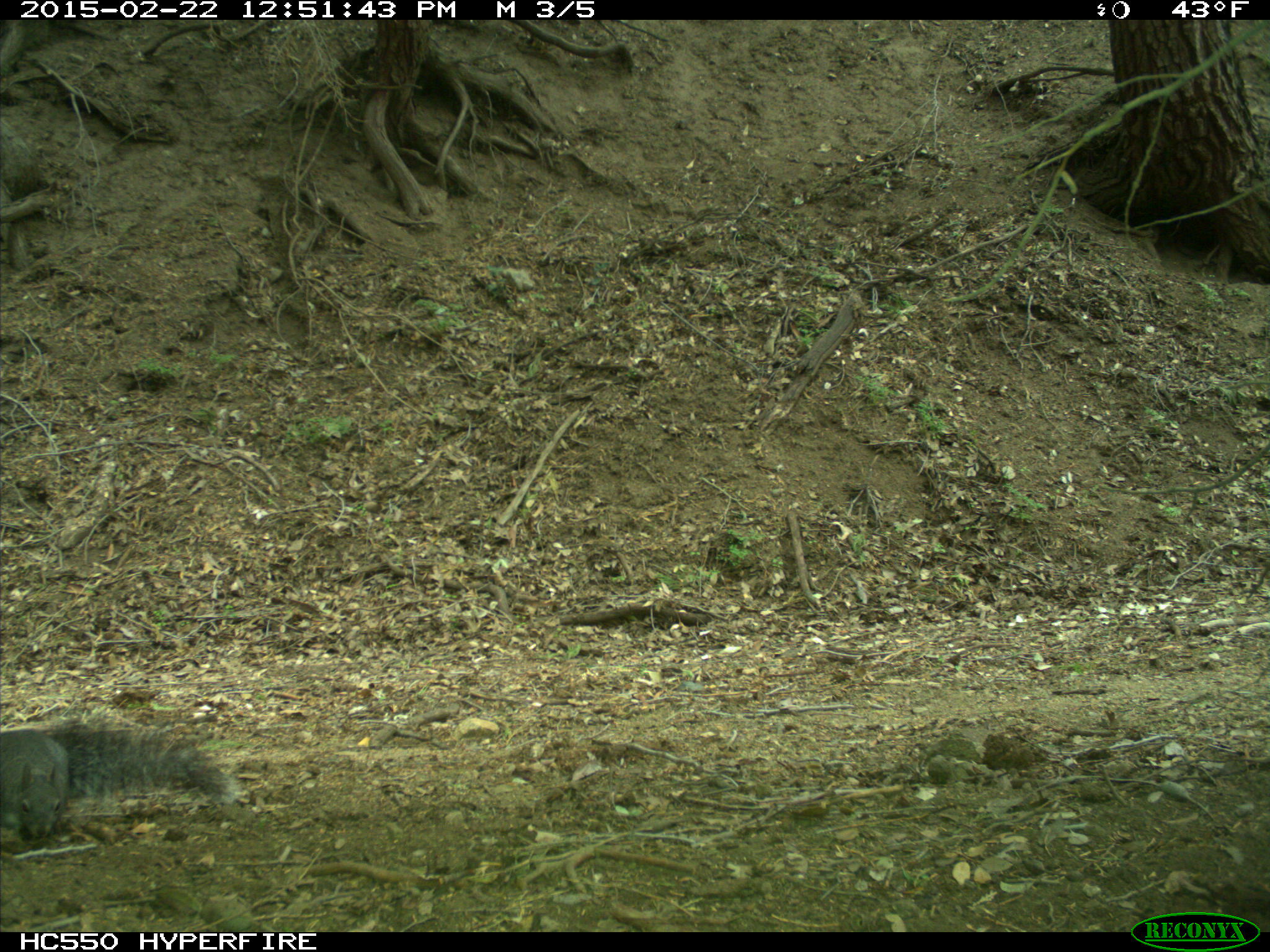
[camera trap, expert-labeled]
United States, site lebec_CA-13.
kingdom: Animalia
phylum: Chordata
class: Mammalia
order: Rodentia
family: Sciuridae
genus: Sciurus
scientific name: Sciurus carolinensis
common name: eastern gray squirrel